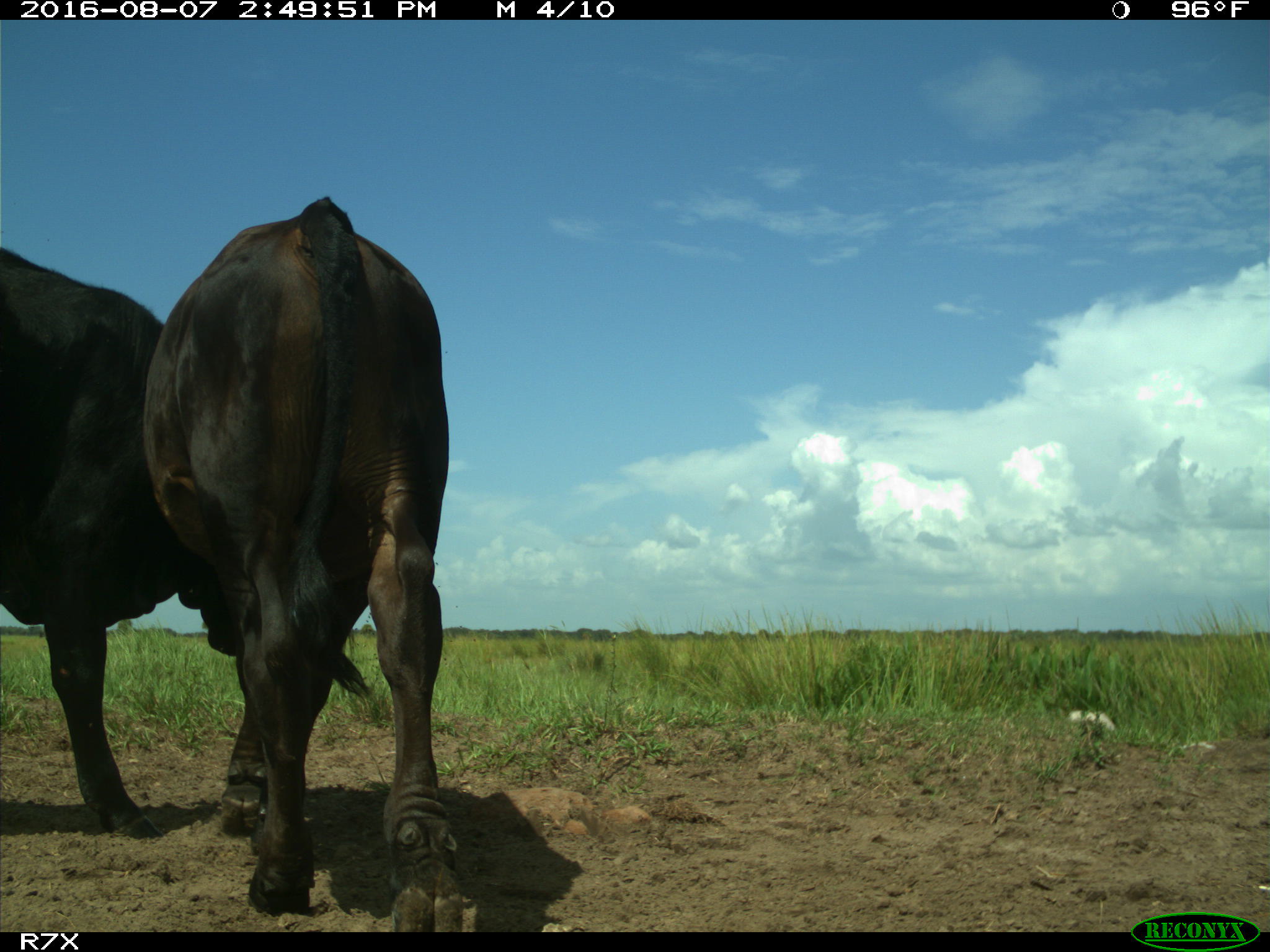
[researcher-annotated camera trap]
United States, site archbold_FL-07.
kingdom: Animalia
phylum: Chordata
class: Mammalia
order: Artiodactyla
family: Bovidae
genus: Bos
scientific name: Bos taurus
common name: domestic cow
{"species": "Bos taurus (domestic cow)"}